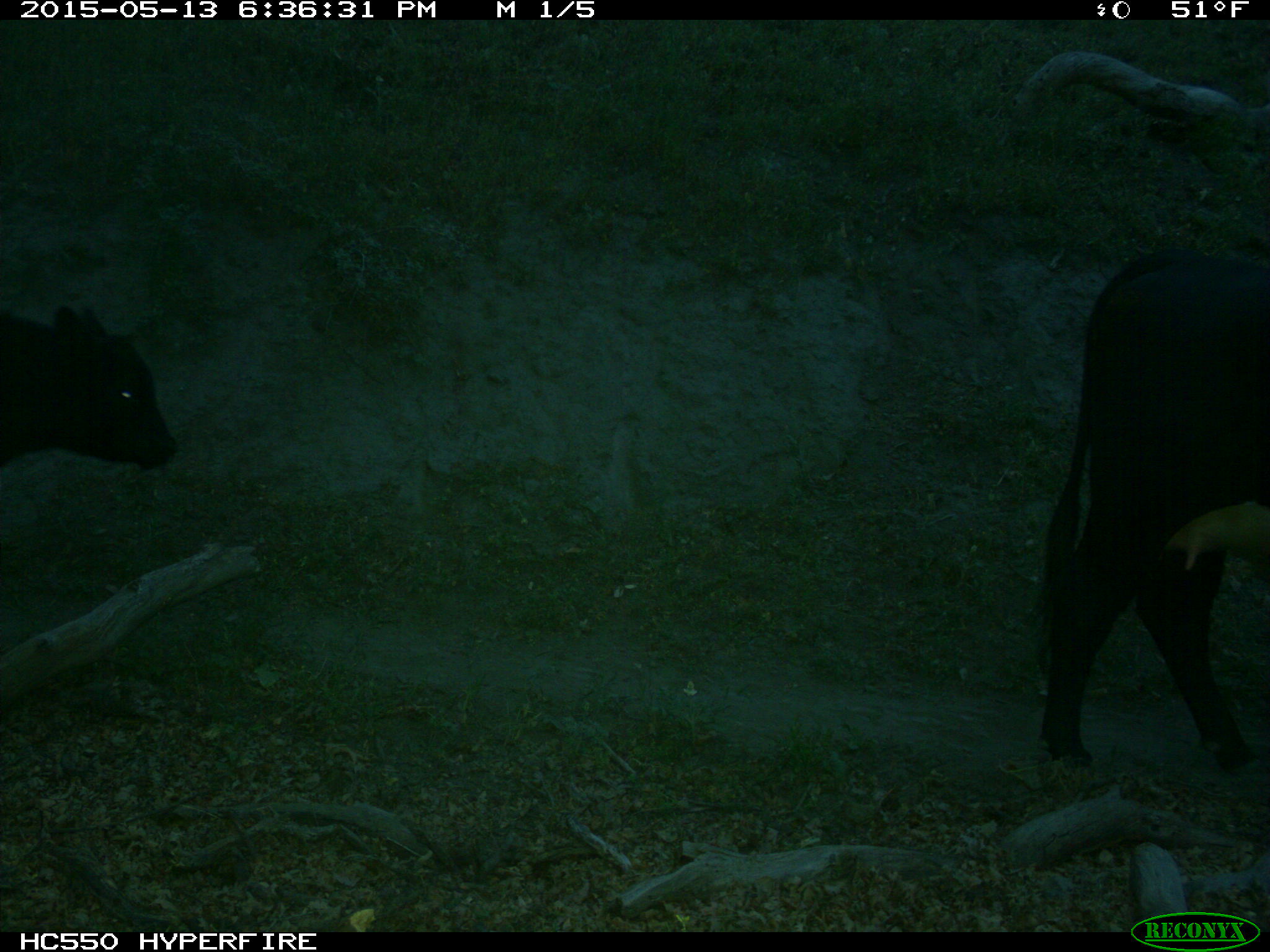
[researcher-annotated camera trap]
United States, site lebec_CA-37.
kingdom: Animalia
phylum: Chordata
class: Mammalia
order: Artiodactyla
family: Bovidae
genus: Bos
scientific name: Bos taurus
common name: domestic cow